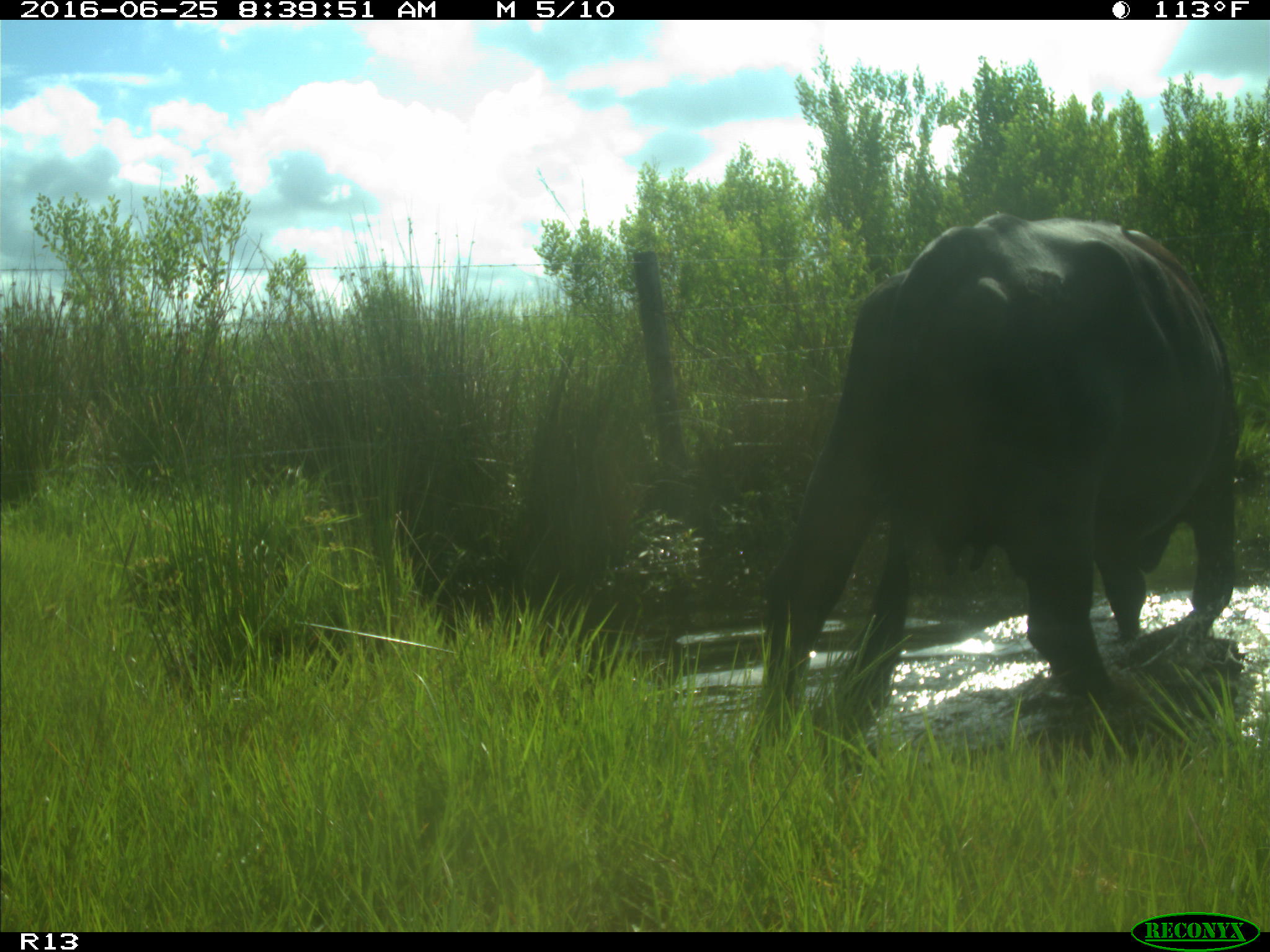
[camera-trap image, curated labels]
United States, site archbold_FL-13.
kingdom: Animalia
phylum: Chordata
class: Mammalia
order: Artiodactyla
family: Bovidae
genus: Bos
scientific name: Bos taurus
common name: domestic cow